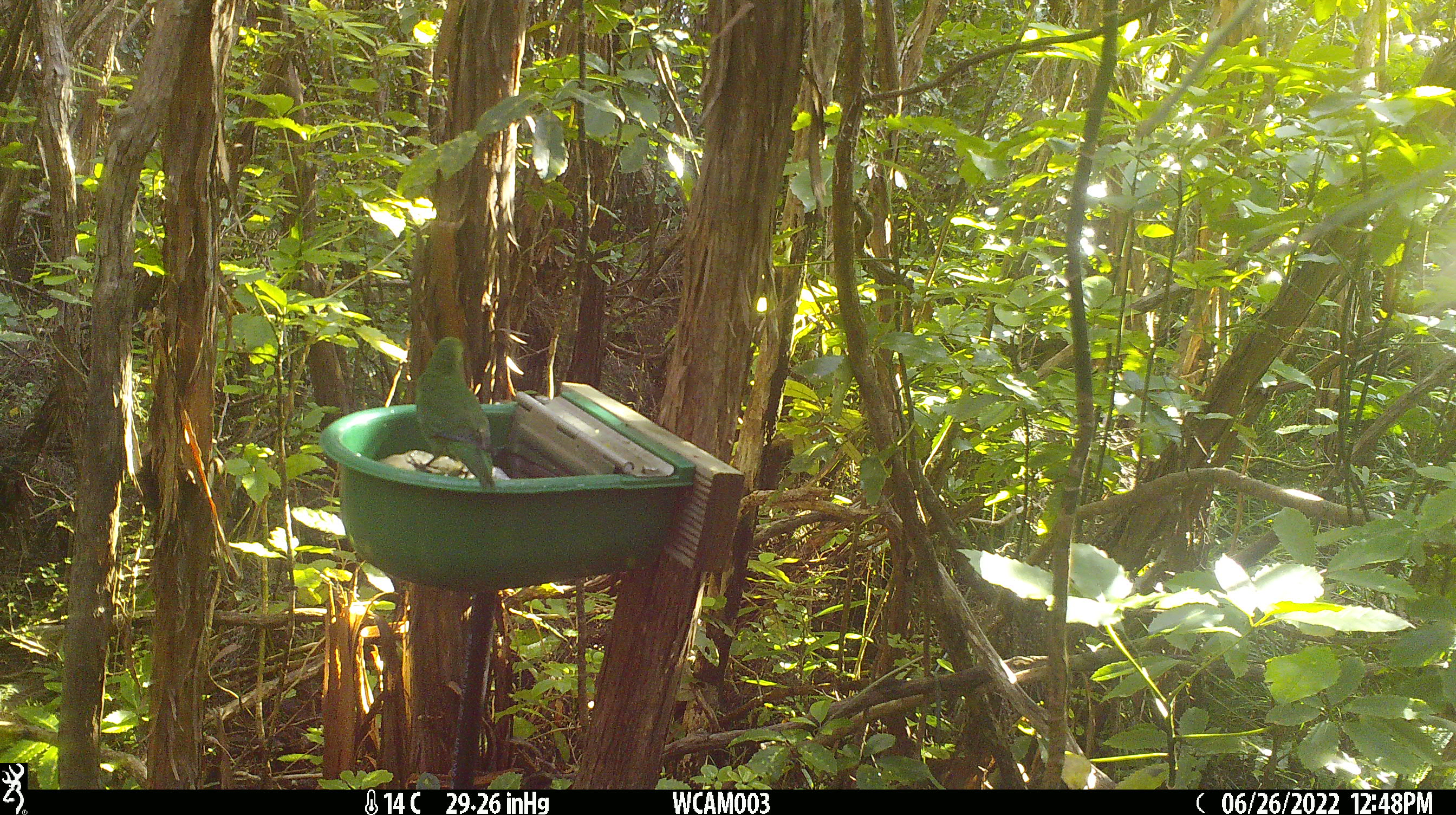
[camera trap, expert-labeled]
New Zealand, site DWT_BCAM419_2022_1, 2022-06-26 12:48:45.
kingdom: Animalia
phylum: Chordata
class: Aves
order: Psittaciformes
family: Psittaculidae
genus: Cyanoramphus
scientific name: Cyanoramphus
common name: parakeet